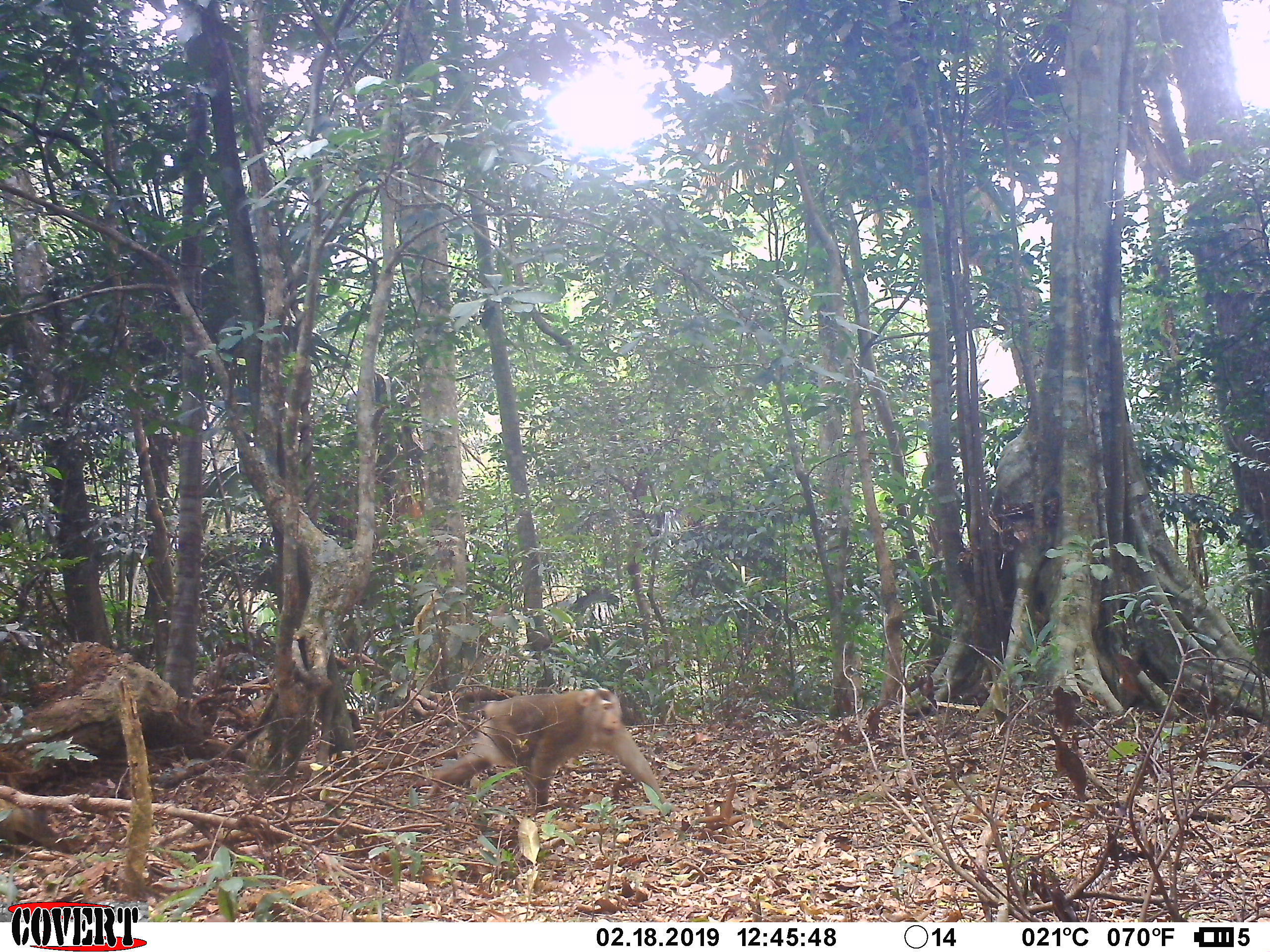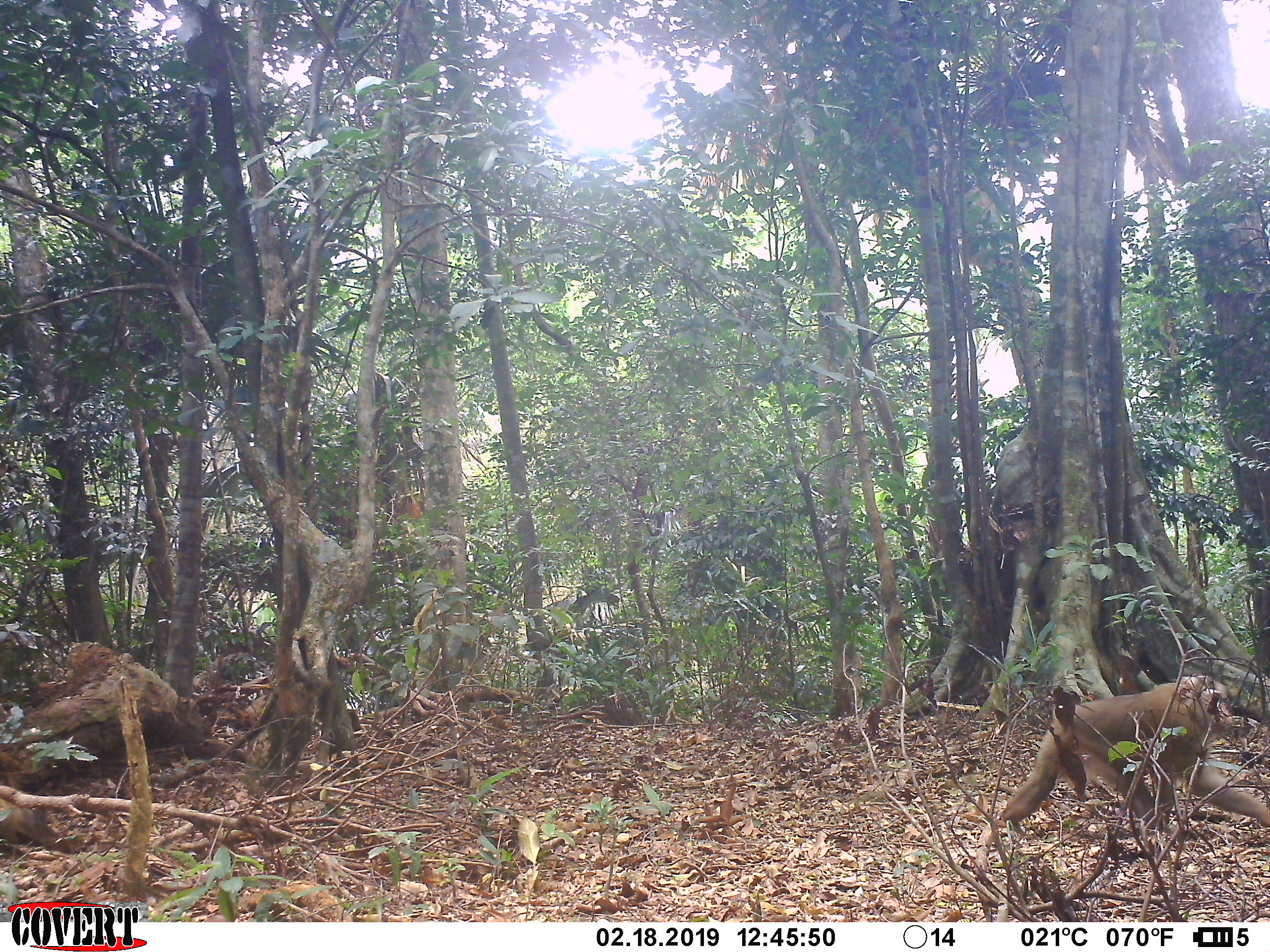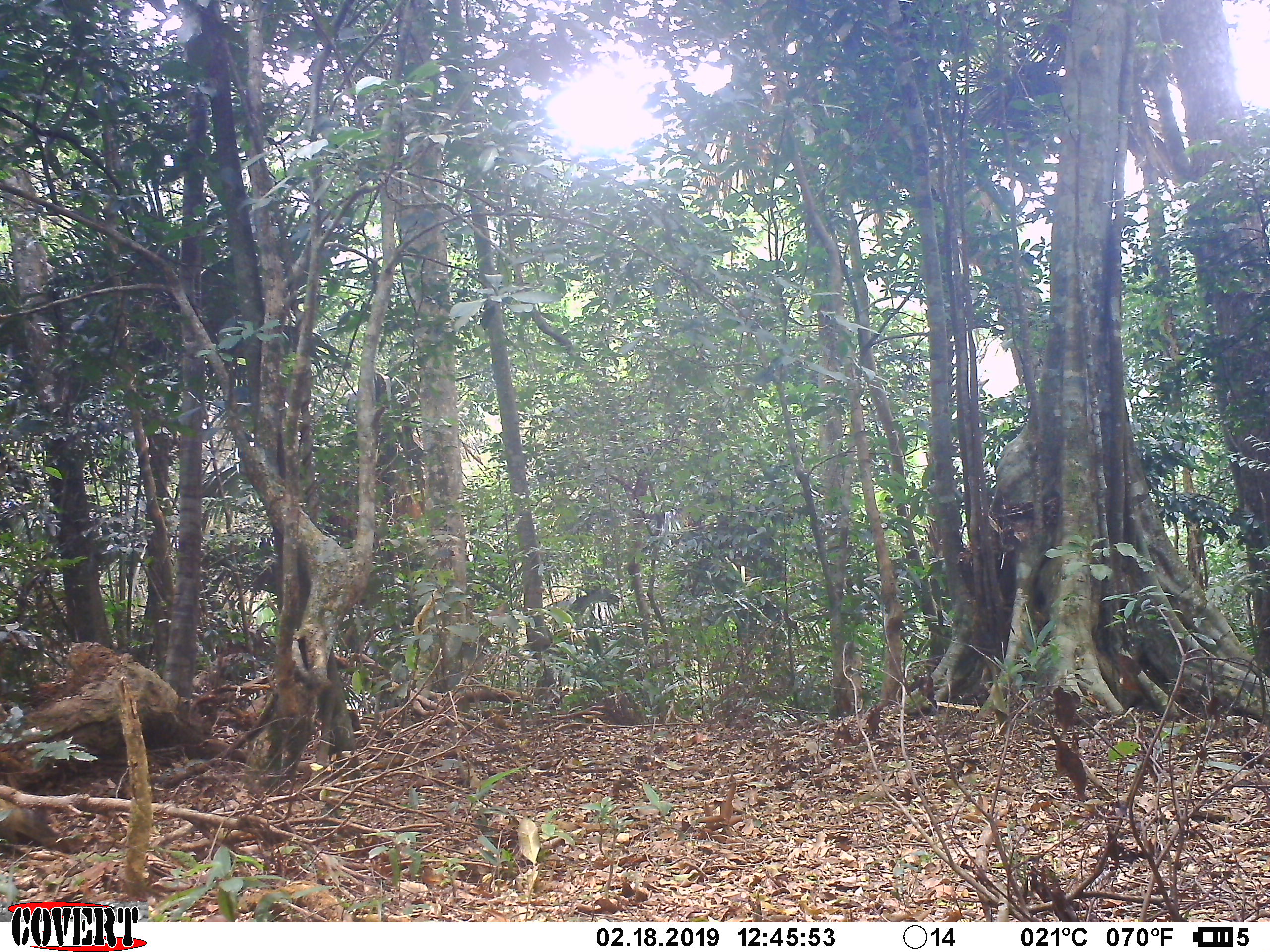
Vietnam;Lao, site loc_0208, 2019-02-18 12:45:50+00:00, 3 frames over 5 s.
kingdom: Animalia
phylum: Chordata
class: Mammalia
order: Primates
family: Cercopithecidae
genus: Macaca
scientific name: Macaca nemestrina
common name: pig-tailed macaque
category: pig tailed macaque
Pig tailed macaque (pig-tailed macaque) (Macaca nemestrina). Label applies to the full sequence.